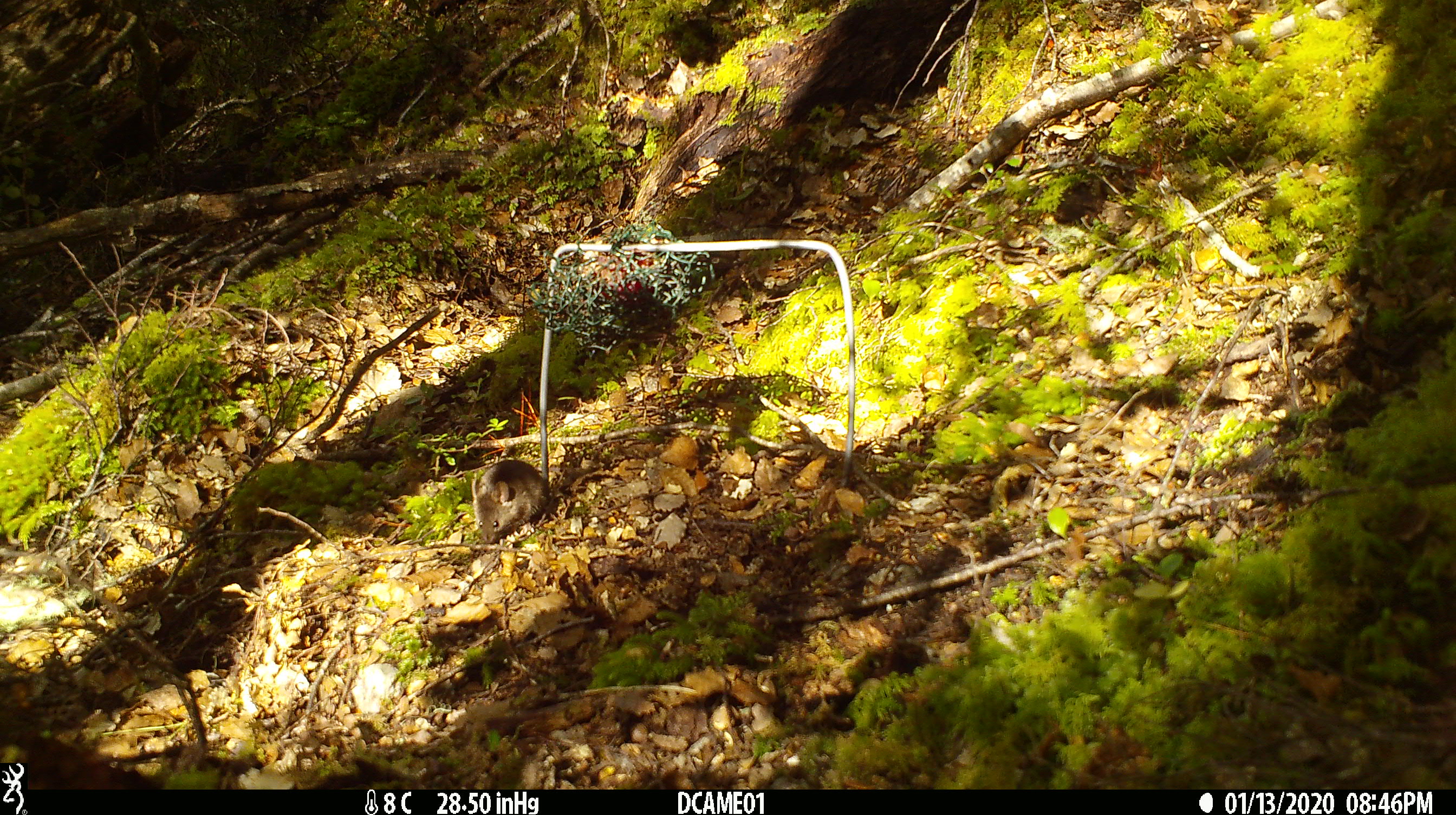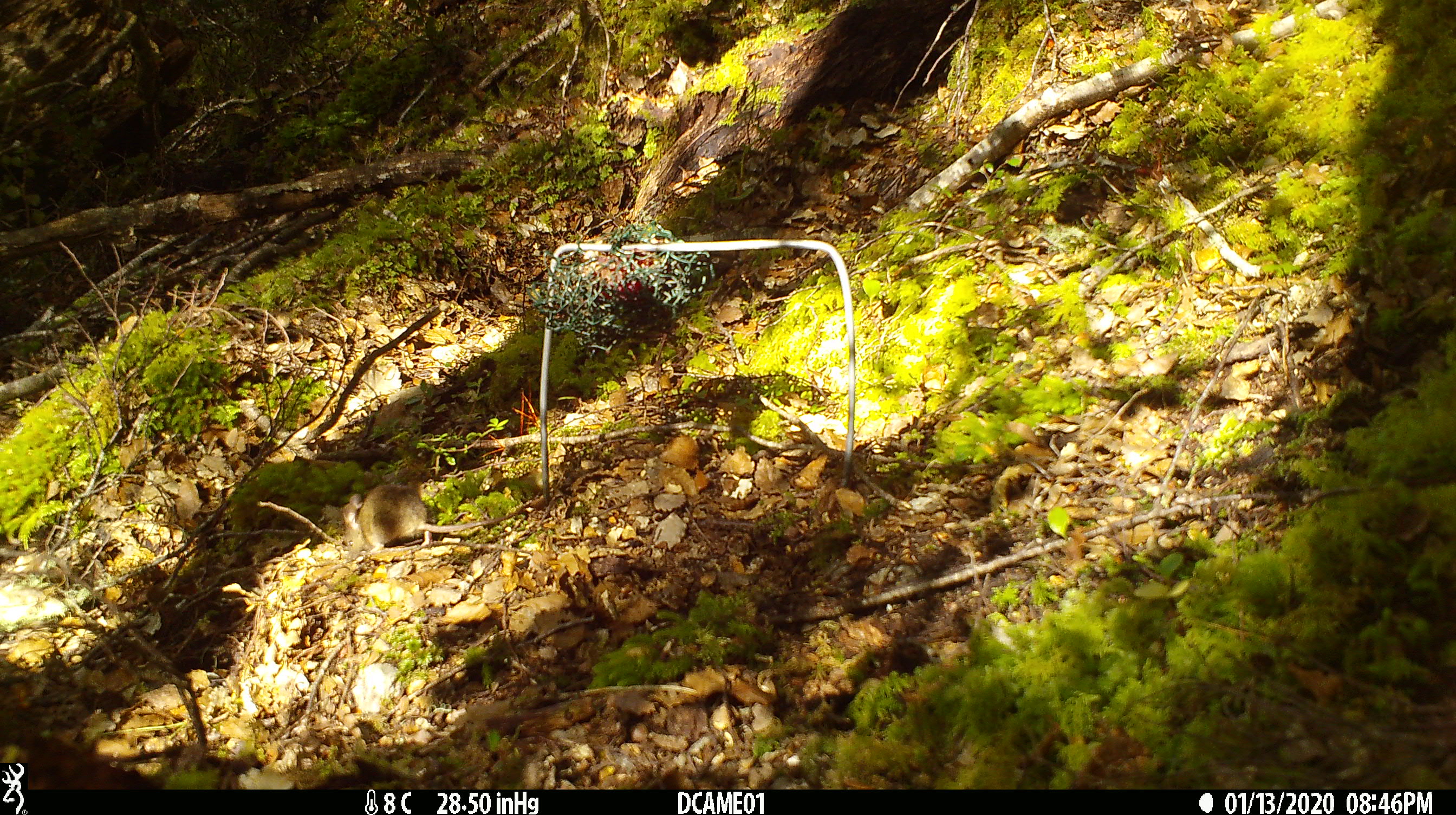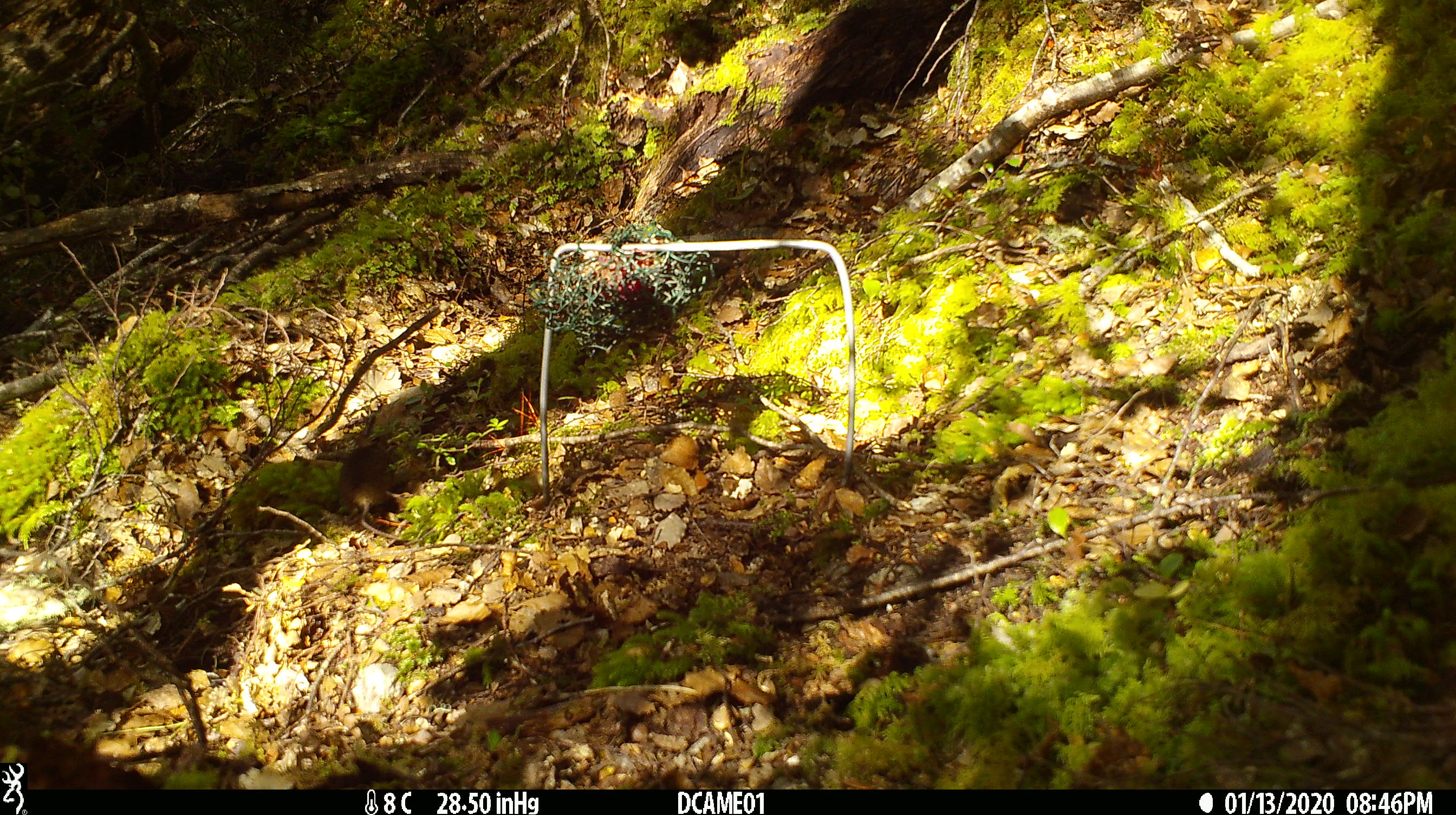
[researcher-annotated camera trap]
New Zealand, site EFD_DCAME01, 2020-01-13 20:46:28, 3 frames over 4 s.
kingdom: Animalia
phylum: Chordata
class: Mammalia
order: Rodentia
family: Muridae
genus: Mus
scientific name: Mus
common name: mouse